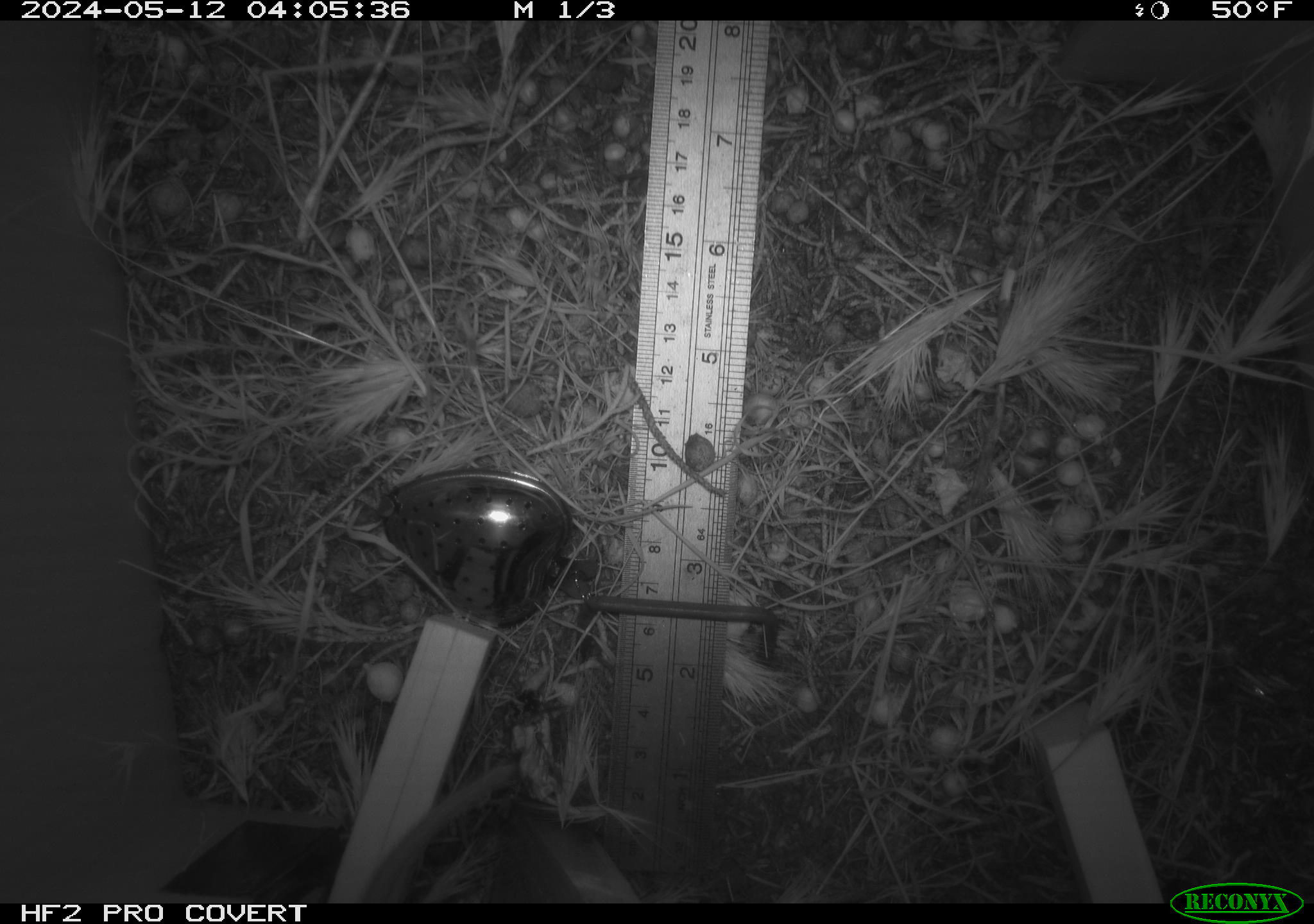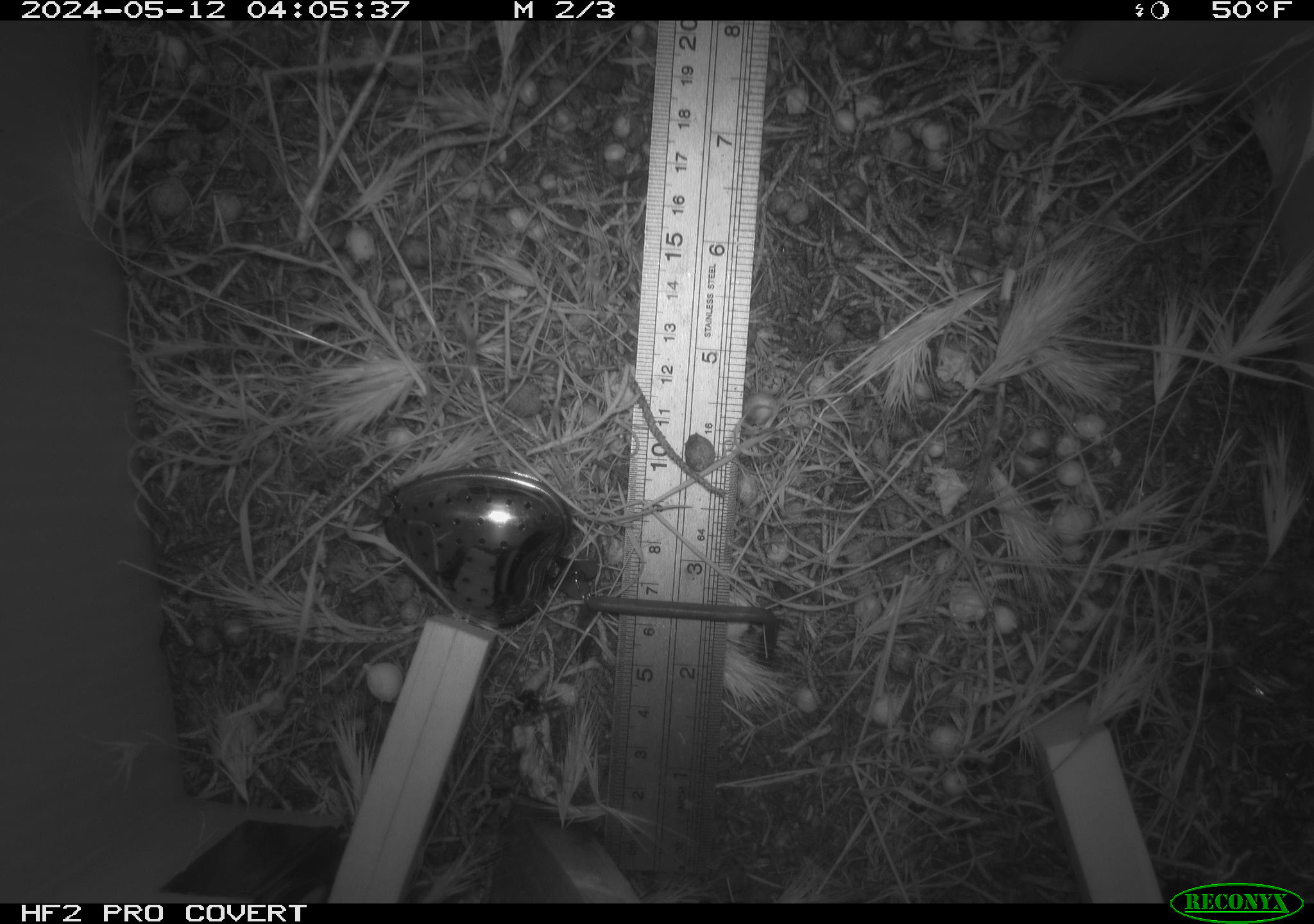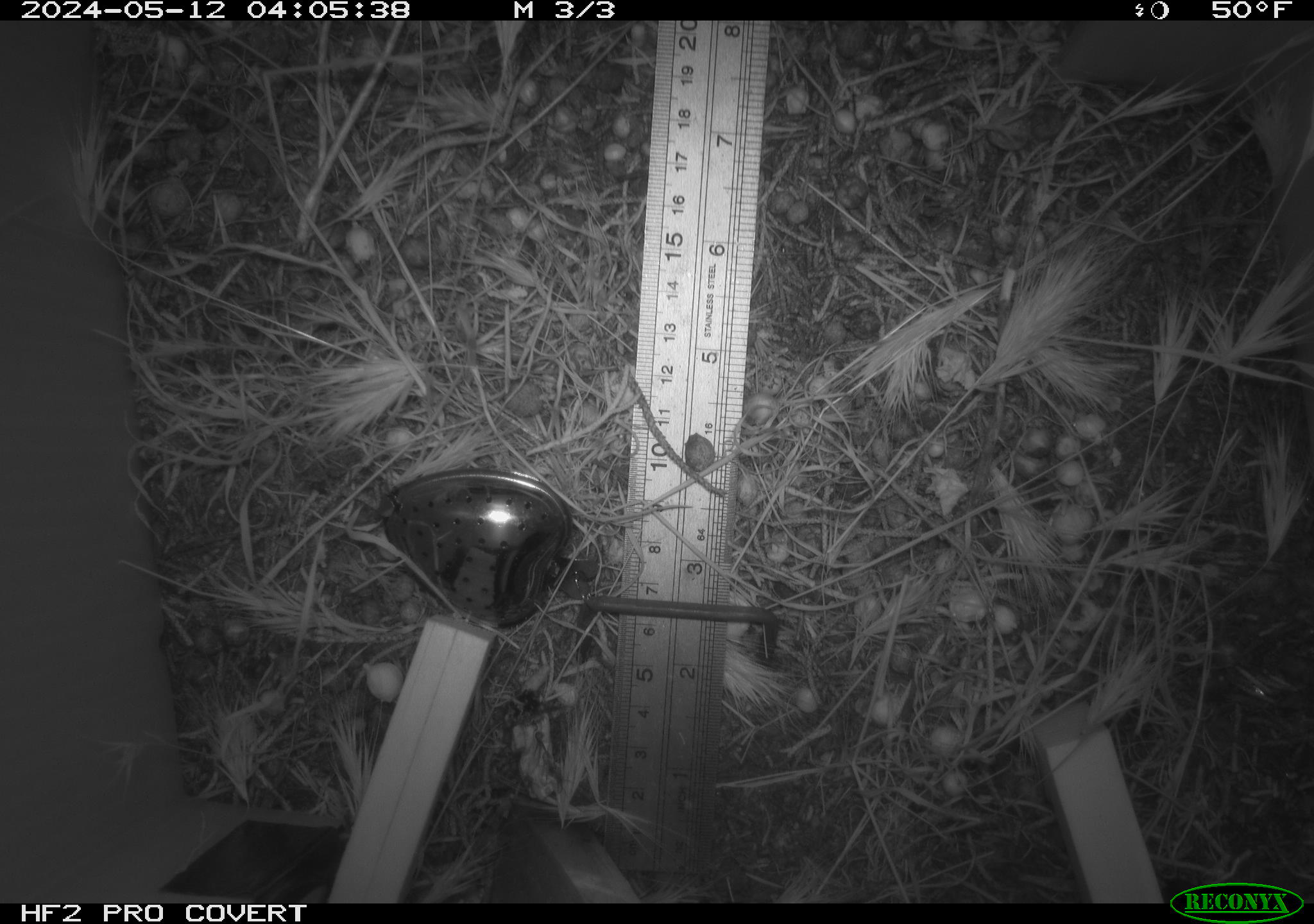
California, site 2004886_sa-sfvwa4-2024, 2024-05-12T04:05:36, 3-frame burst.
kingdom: Animalia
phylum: Chordata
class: Mammalia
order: Rodentia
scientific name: Rodentia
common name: mouse species